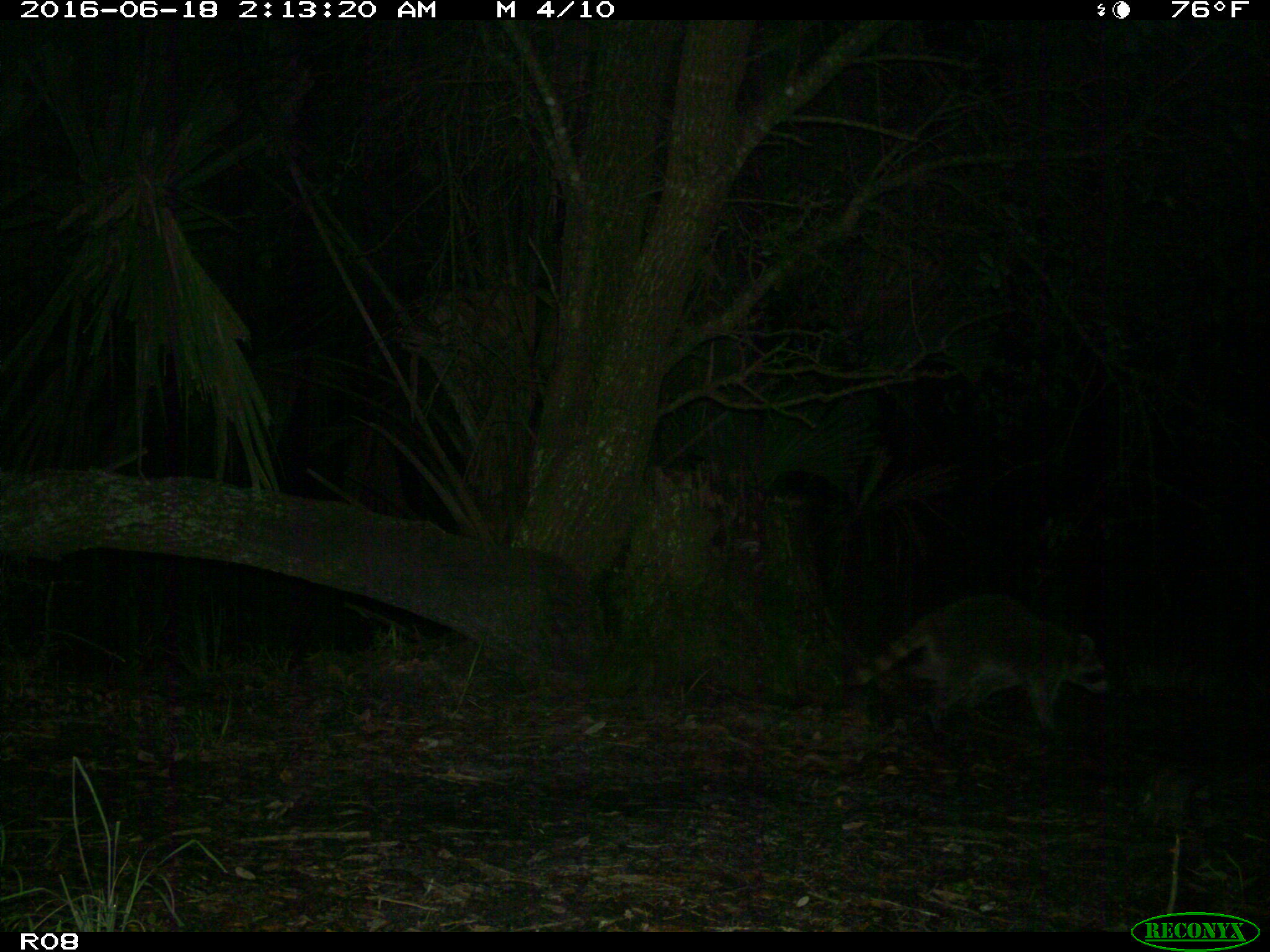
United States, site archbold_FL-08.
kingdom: Animalia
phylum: Chordata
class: Mammalia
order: Carnivora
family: Procyonidae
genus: Procyon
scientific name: Procyon lotor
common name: common raccoon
Procyon lotor (common raccoon).